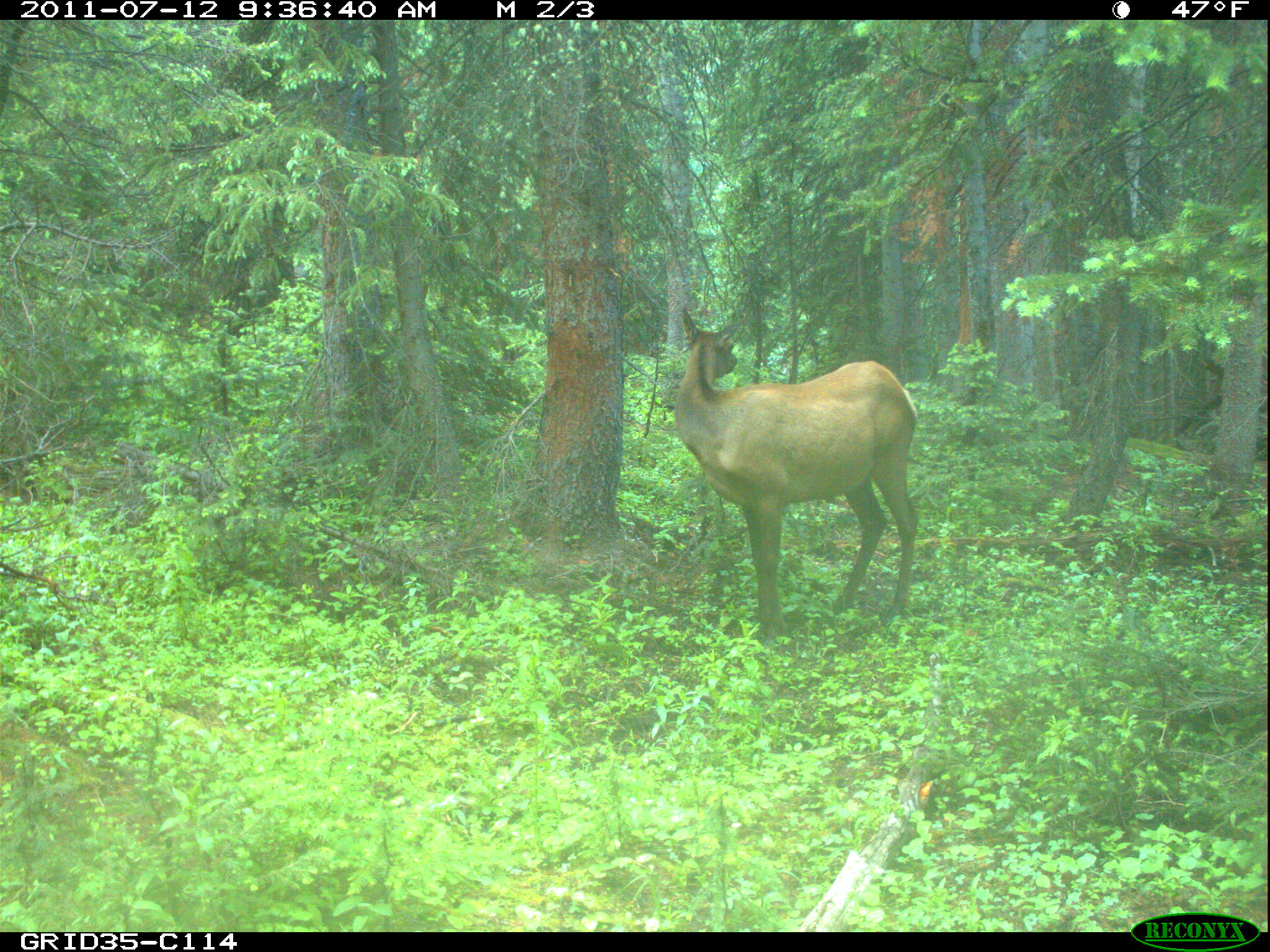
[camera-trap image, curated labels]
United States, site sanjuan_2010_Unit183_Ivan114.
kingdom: Animalia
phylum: Chordata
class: Mammalia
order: Artiodactyla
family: Cervidae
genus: Cervus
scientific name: Cervus elaphus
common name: red deer